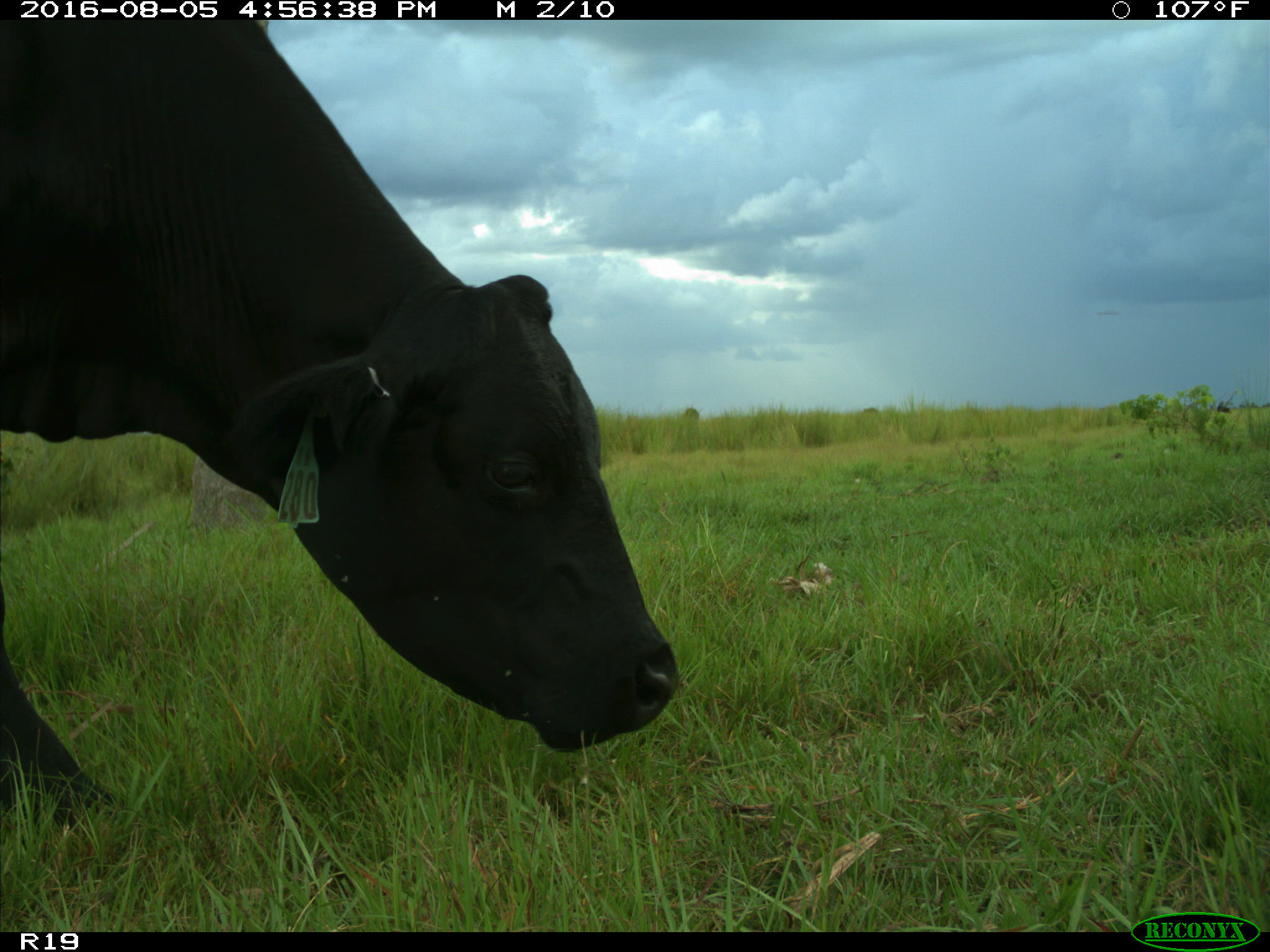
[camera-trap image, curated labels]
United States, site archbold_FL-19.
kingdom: Animalia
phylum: Chordata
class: Mammalia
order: Artiodactyla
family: Bovidae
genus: Bos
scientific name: Bos taurus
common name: domestic cow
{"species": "Bos taurus (domestic cow)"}